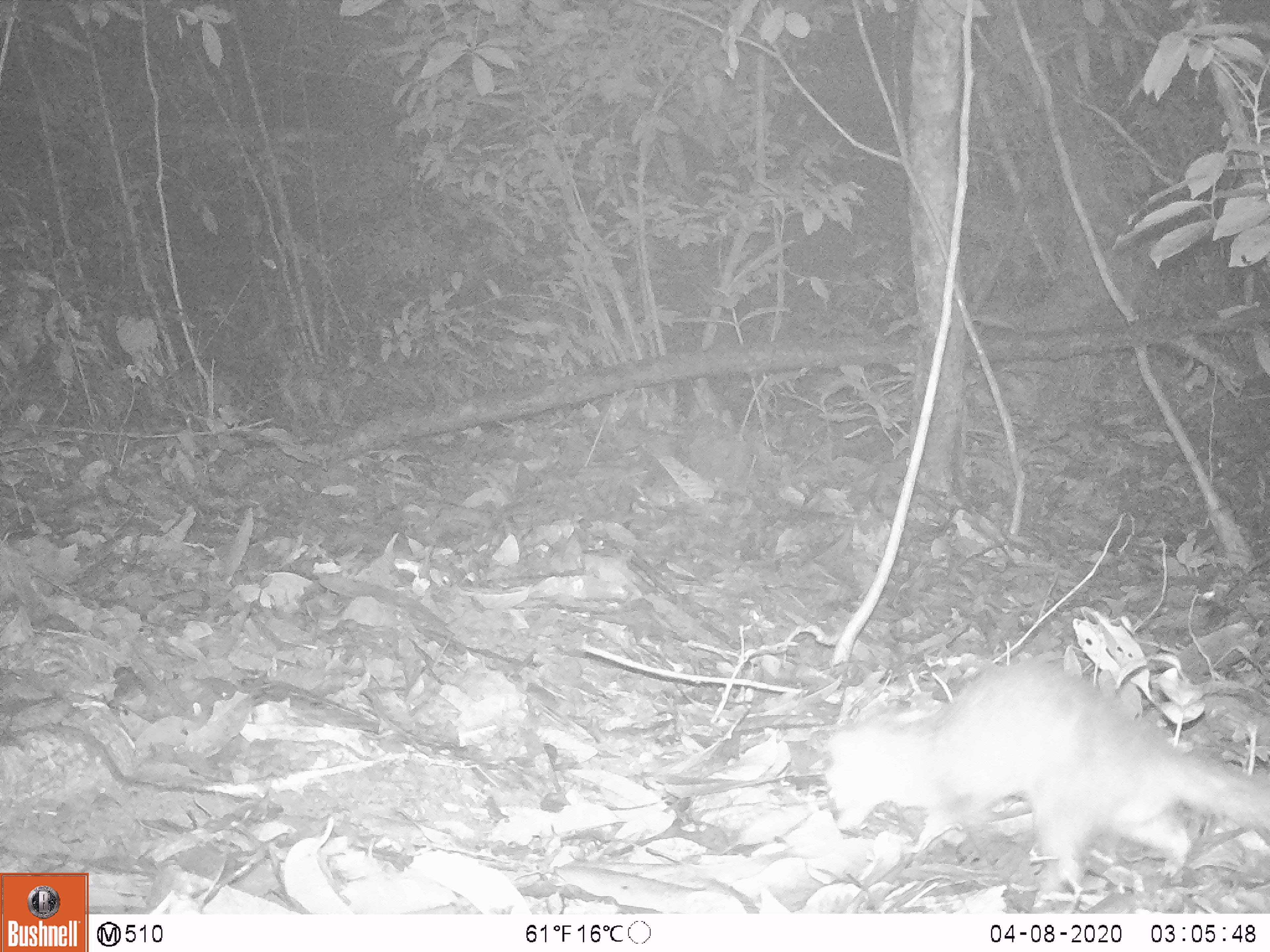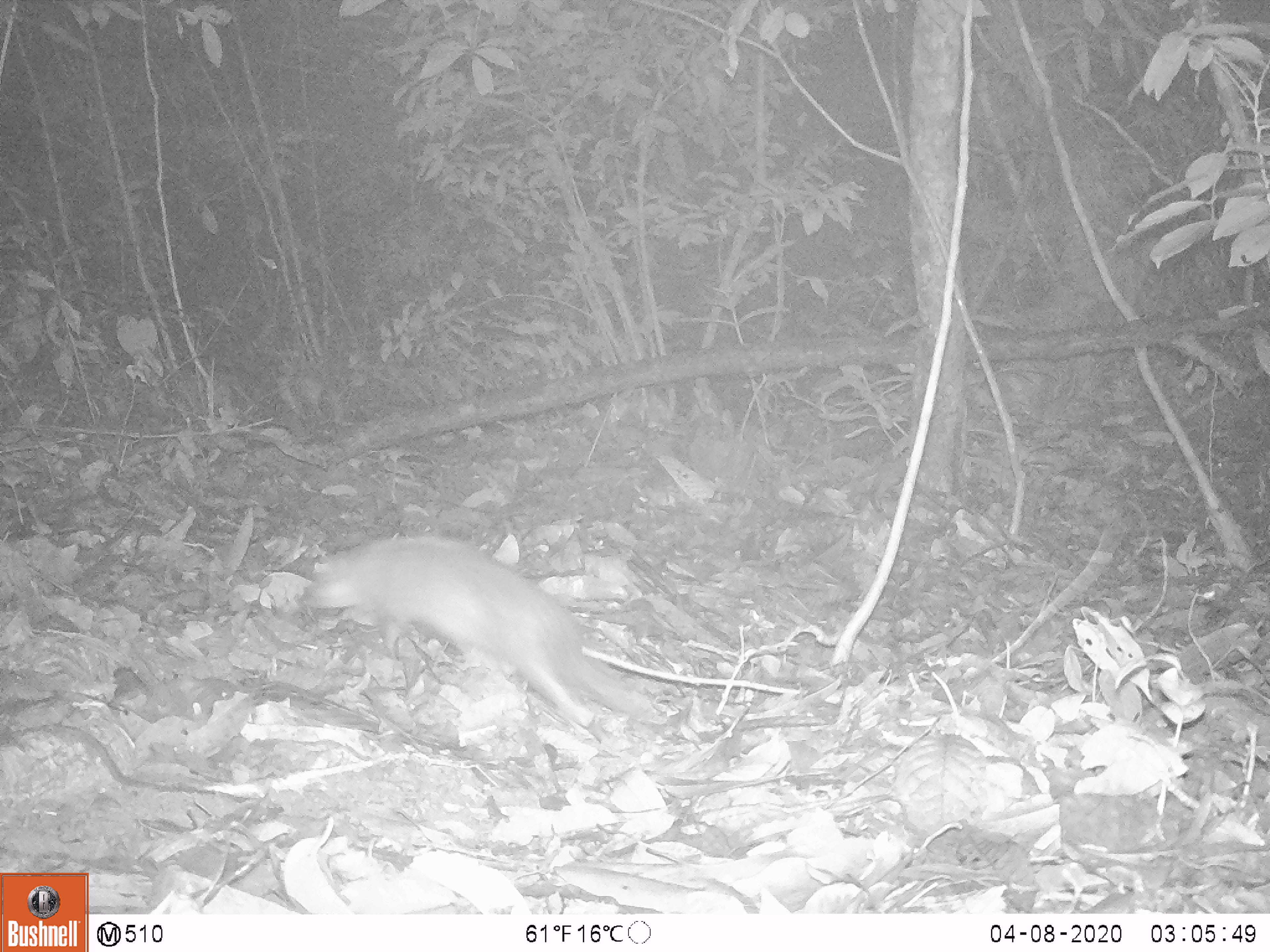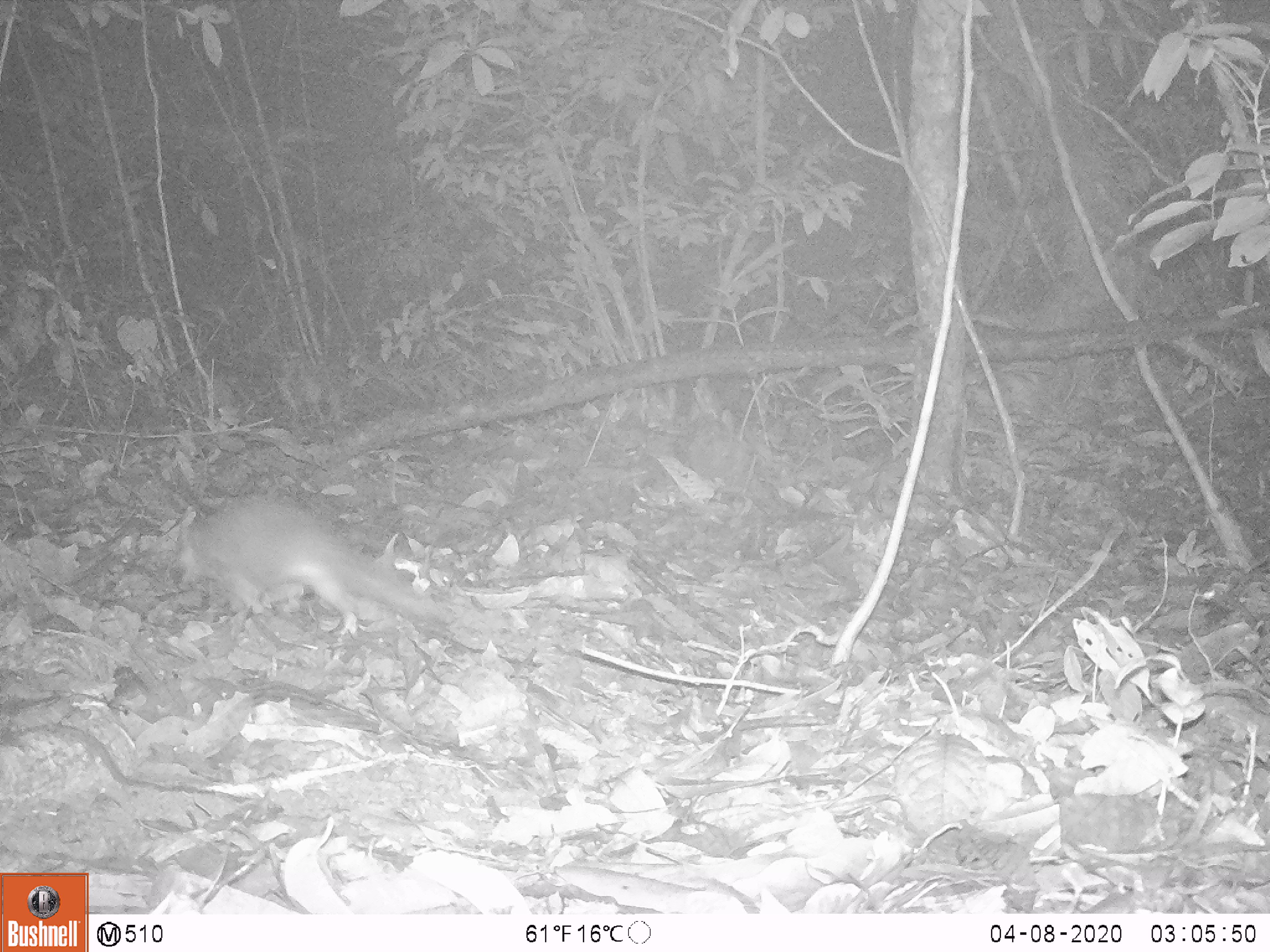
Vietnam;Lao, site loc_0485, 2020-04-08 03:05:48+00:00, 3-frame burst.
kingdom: Animalia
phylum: Chordata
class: Mammalia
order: Carnivora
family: Mustelidae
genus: Melogale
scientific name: Melogale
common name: ferret badger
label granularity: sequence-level